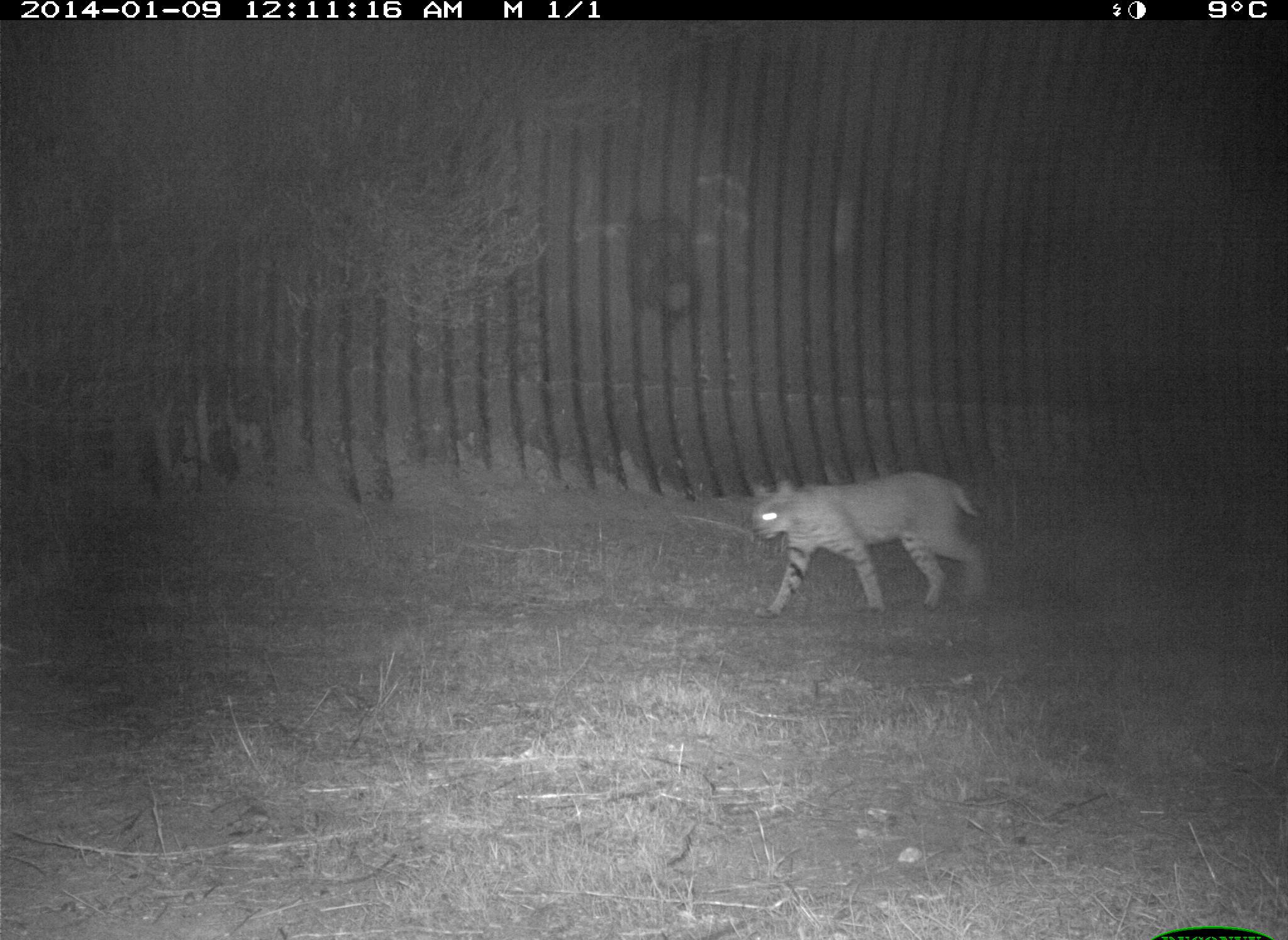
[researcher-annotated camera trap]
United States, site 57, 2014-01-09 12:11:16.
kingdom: Animalia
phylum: Chordata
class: Mammalia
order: Carnivora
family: Felidae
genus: Lynx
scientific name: Lynx rufus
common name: bobcat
Bobcat (Lynx rufus).